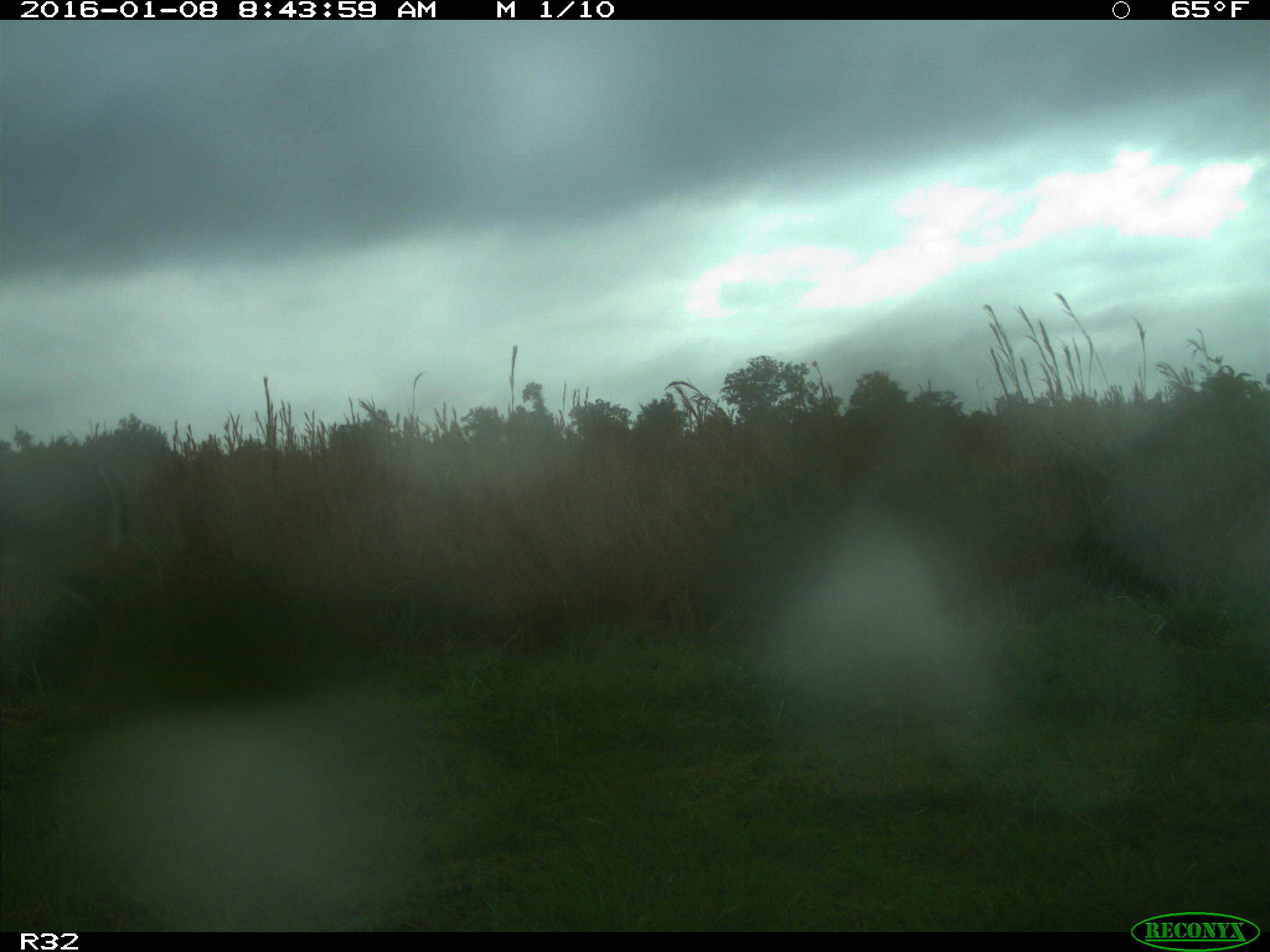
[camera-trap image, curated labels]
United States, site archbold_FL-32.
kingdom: Animalia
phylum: Chordata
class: Mammalia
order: Artiodactyla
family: Cervidae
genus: Odocoileus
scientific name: Odocoileus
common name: deer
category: unidentified deer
Unidentified deer (deer) (Odocoileus).